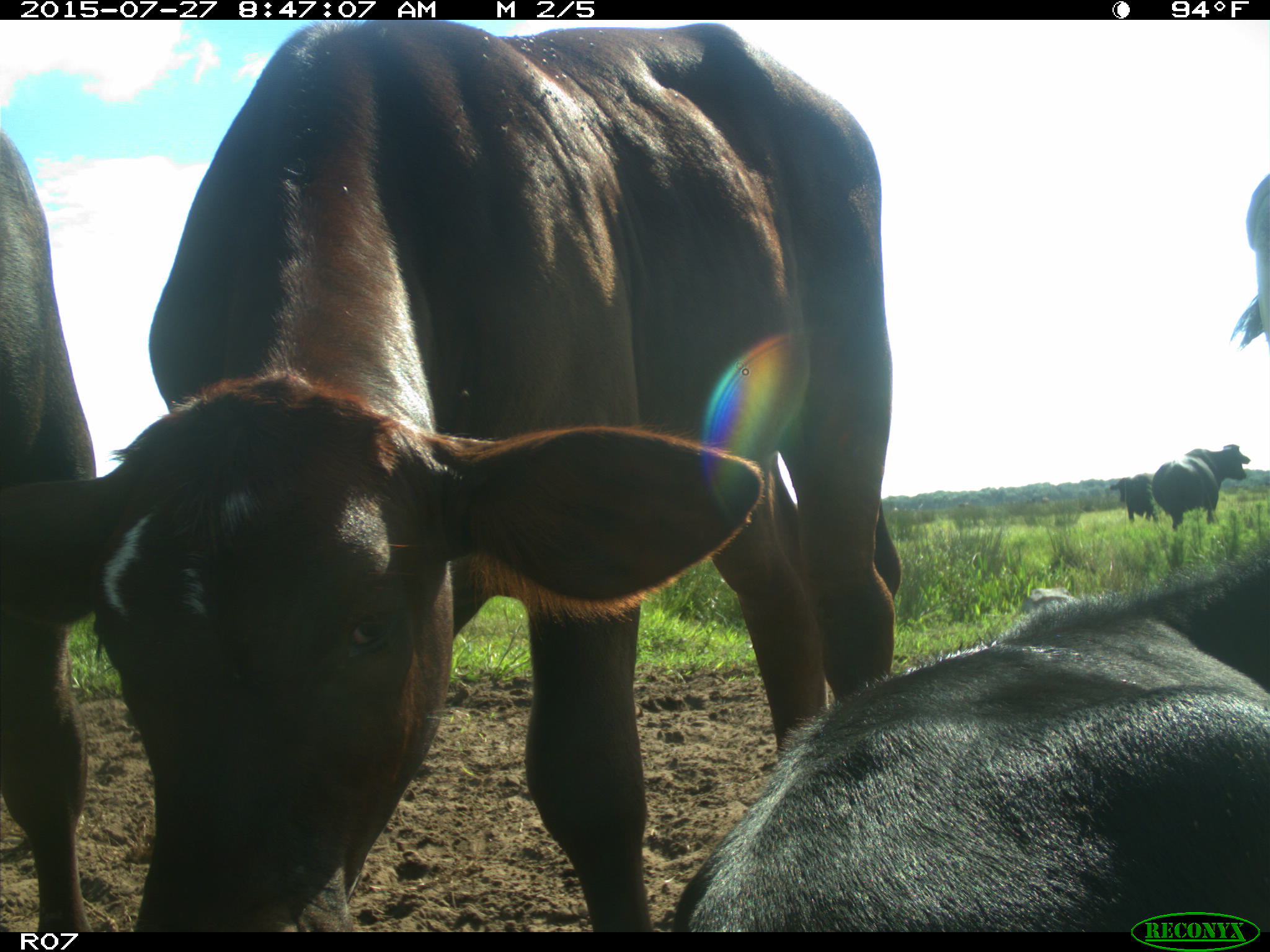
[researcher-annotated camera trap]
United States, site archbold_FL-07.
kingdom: Animalia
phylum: Chordata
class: Mammalia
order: Artiodactyla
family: Bovidae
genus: Bos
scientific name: Bos taurus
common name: domestic cow